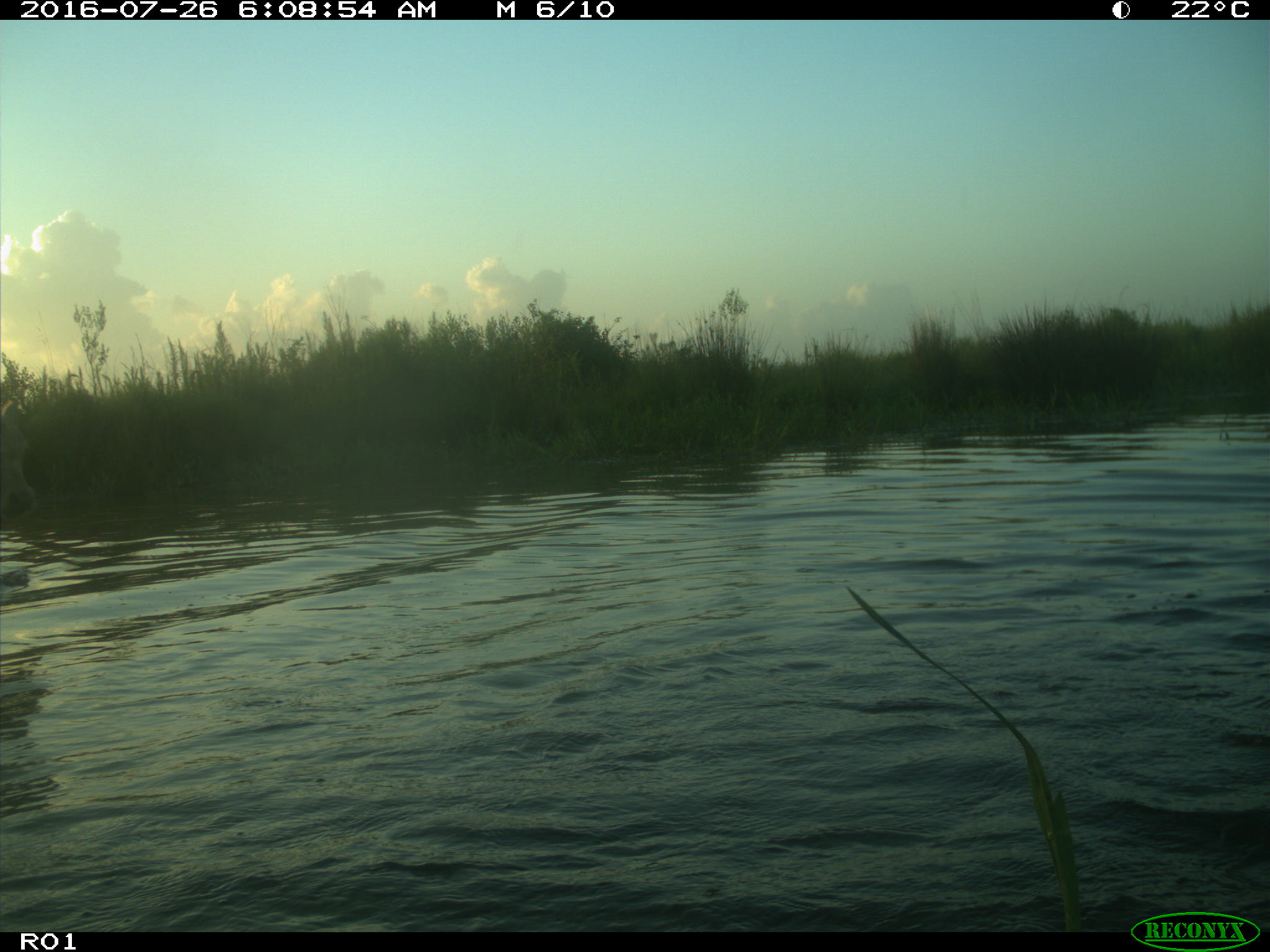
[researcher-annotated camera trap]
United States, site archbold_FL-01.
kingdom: Animalia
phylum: Chordata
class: Mammalia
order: Artiodactyla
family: Bovidae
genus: Bos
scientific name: Bos taurus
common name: domestic cow